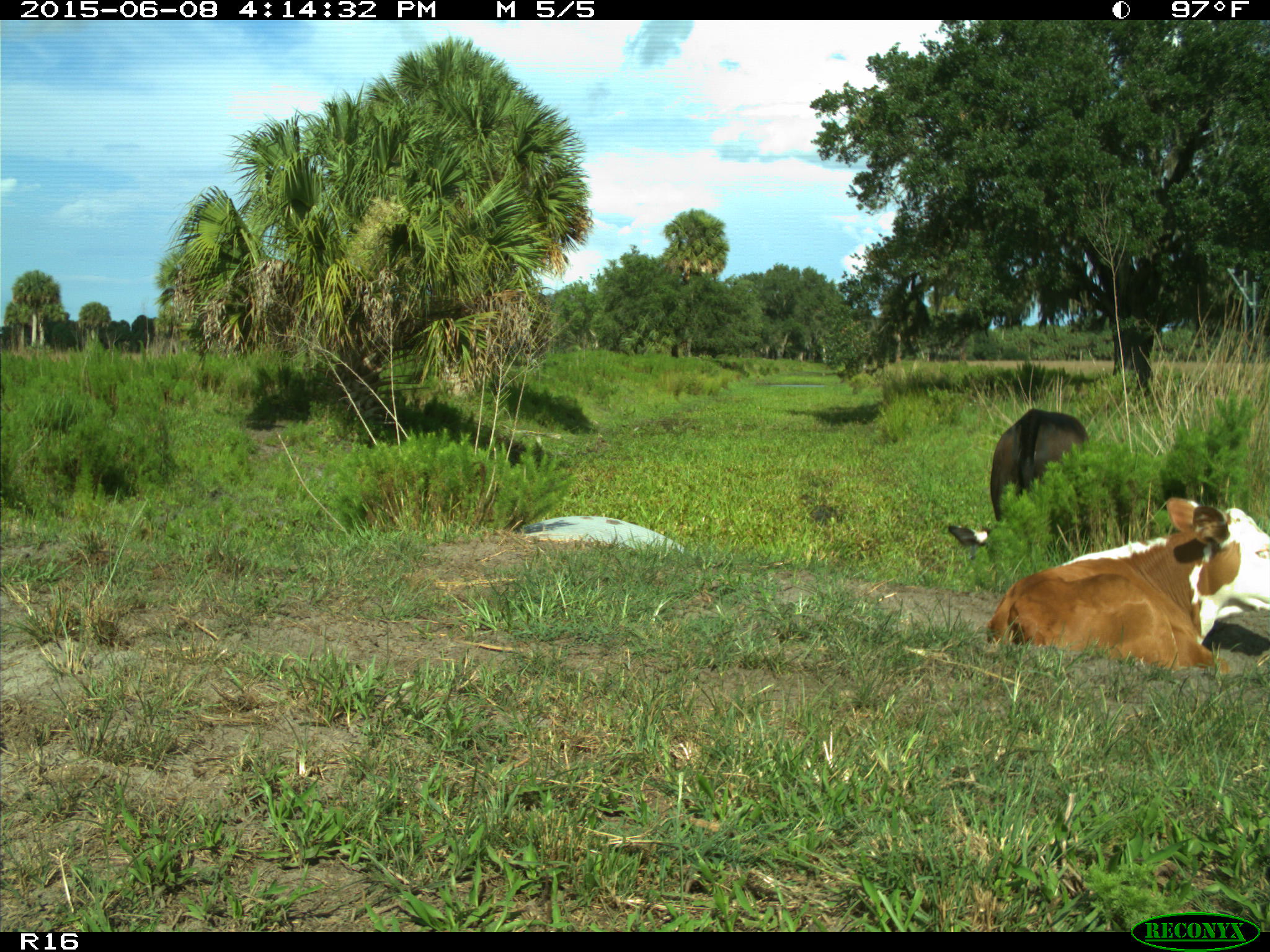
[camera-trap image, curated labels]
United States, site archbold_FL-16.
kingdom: Animalia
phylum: Chordata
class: Mammalia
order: Artiodactyla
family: Bovidae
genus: Bos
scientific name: Bos taurus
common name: domestic cow